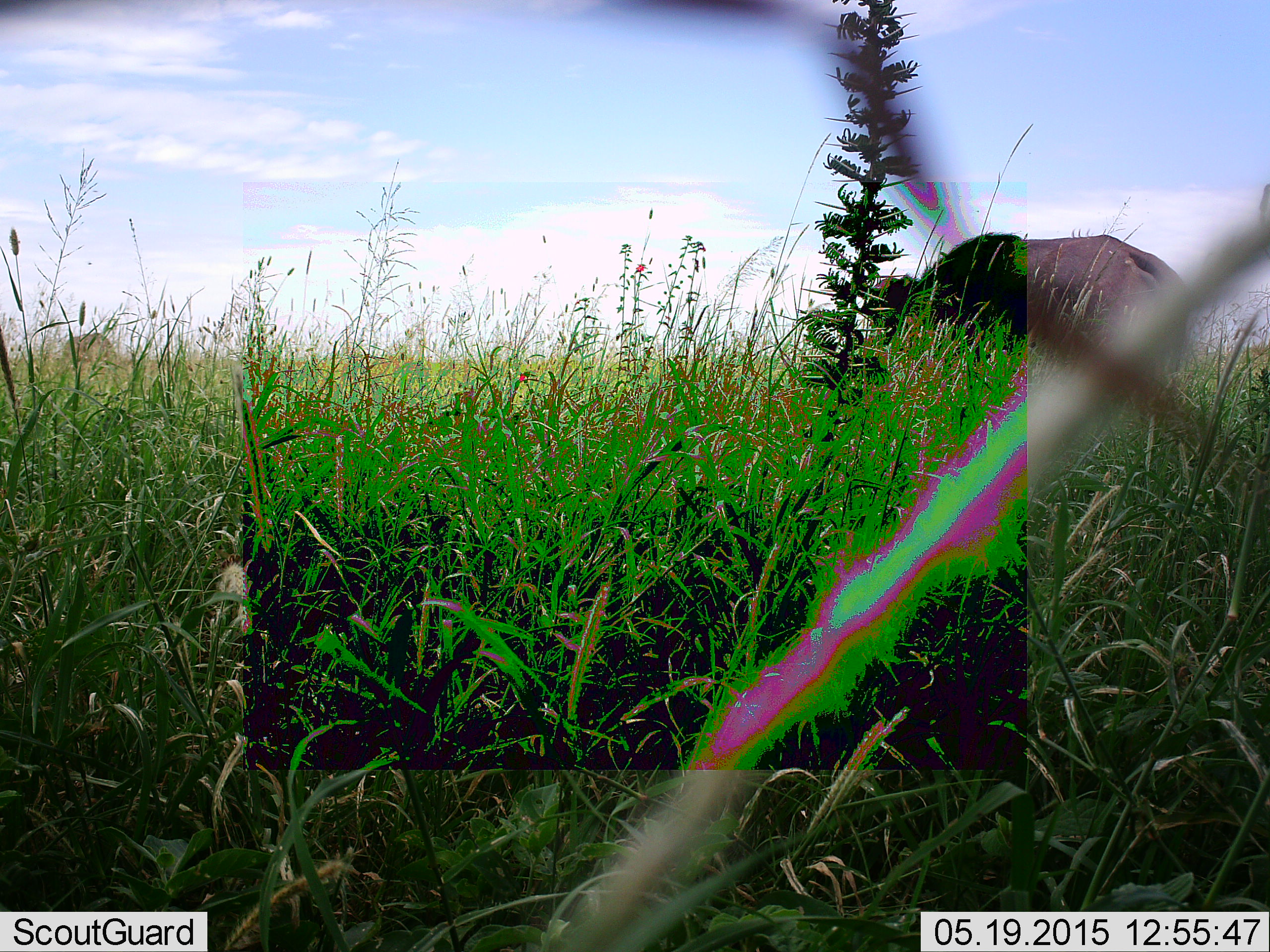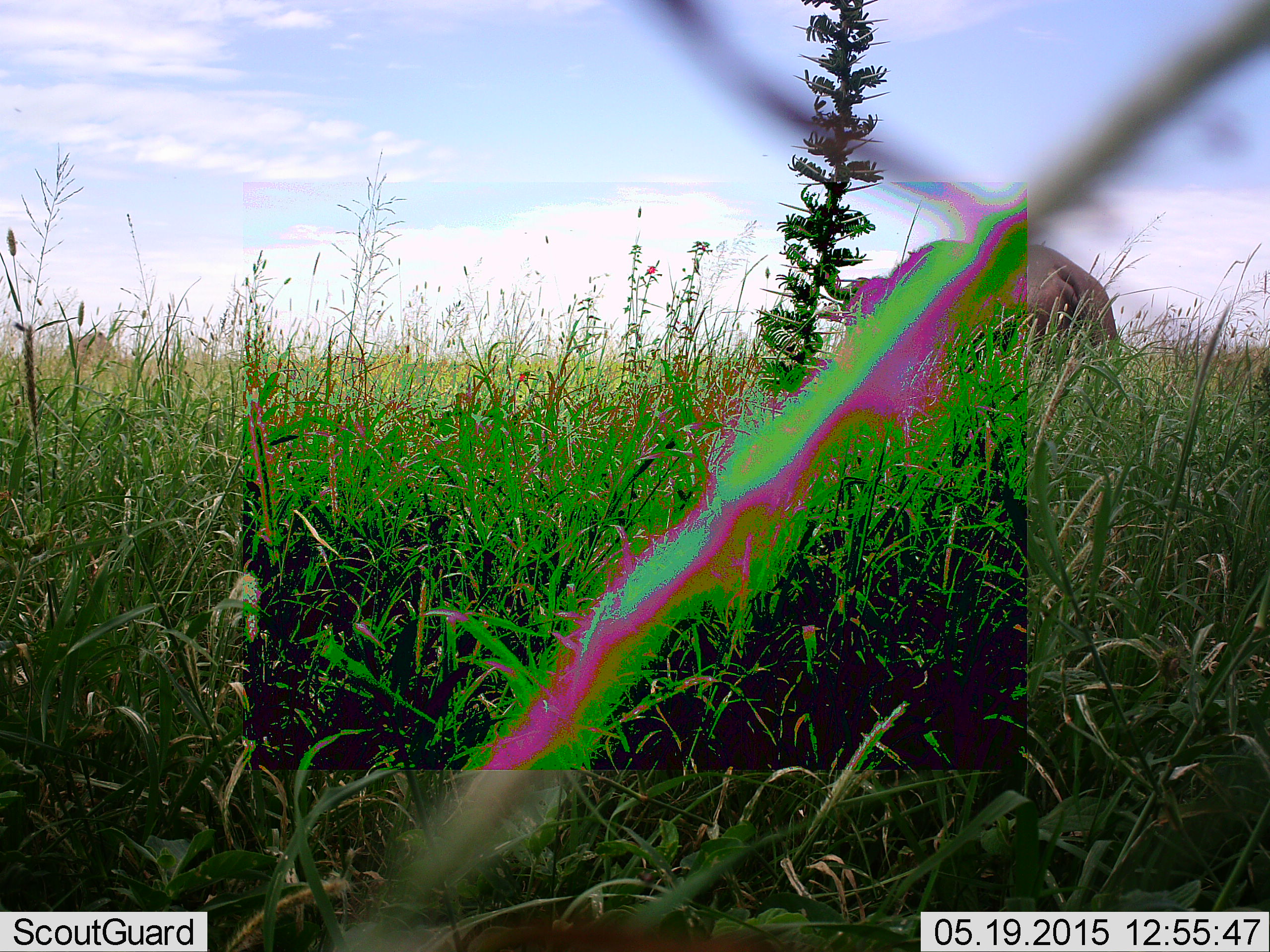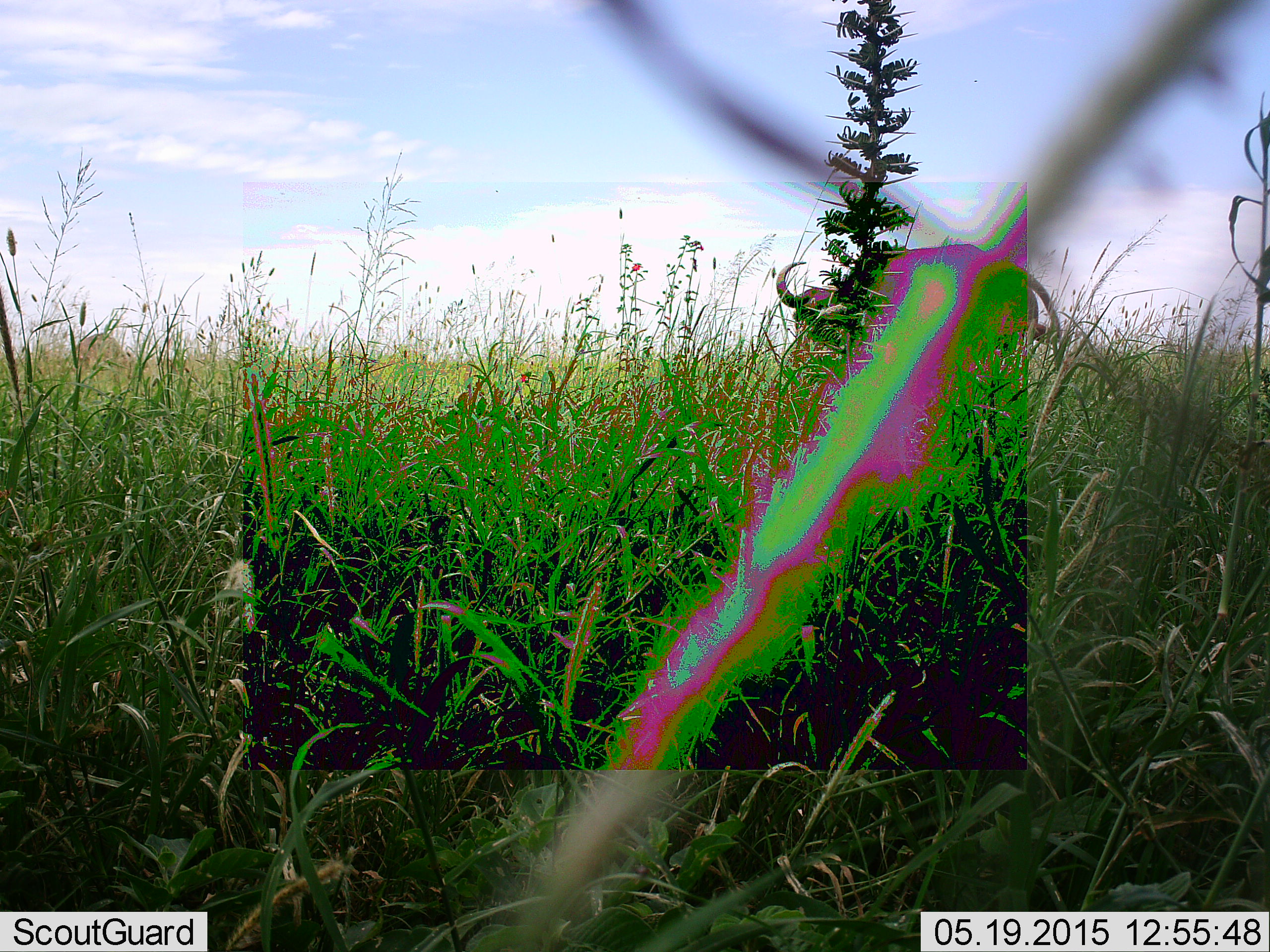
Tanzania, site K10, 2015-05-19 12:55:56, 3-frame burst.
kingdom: Animalia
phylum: Chordata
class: Mammalia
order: Artiodactyla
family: Bovidae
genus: Syncerus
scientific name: Syncerus caffer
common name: cape buffalo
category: buffalo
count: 1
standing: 0%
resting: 0%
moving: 90%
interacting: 0%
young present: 0%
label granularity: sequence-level